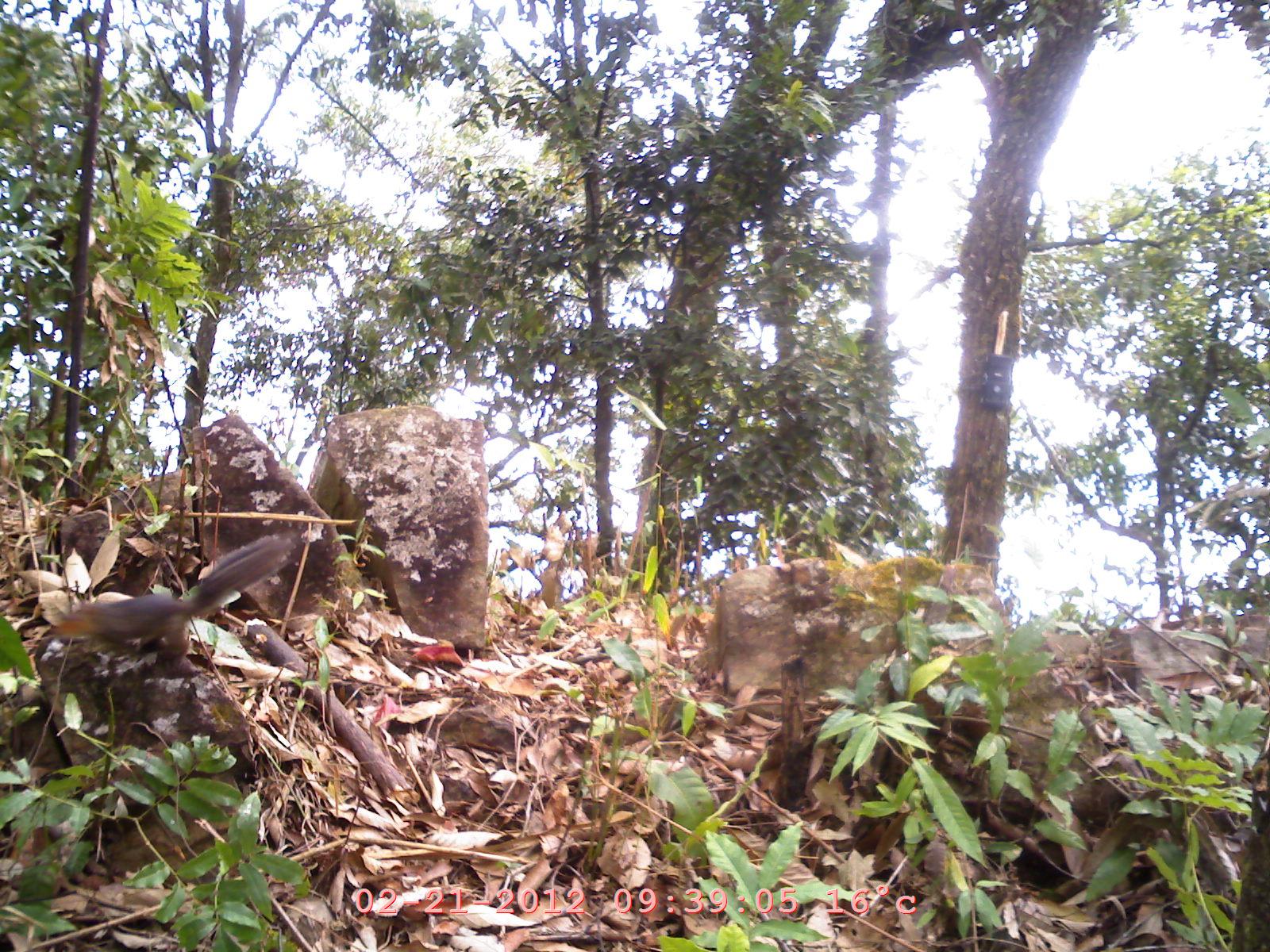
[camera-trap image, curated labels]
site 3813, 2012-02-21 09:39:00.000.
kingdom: Animalia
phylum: Chordata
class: Mammalia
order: Rodentia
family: Sciuridae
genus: Dremomys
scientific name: Dremomys rufigenis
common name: asian red-cheeked squirrel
Dremomys rufigenis (asian red-cheeked squirrel), count 1.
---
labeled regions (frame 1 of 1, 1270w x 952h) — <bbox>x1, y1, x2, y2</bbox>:
dremomys rufigenis: <bbox>51, 532, 297, 666</bbox>